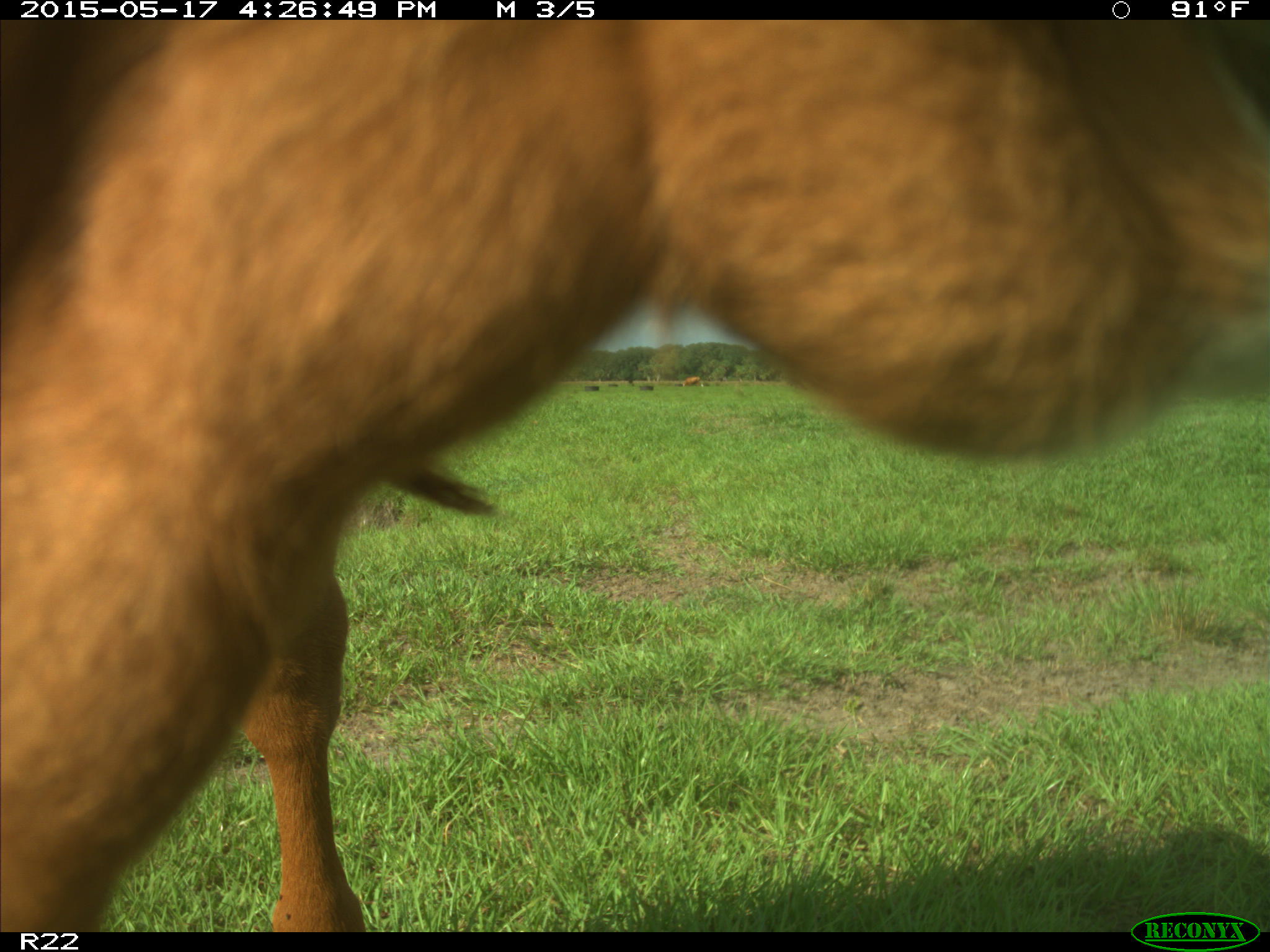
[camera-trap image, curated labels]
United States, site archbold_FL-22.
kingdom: Animalia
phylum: Chordata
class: Mammalia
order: Artiodactyla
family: Bovidae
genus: Bos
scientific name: Bos taurus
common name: domestic cow